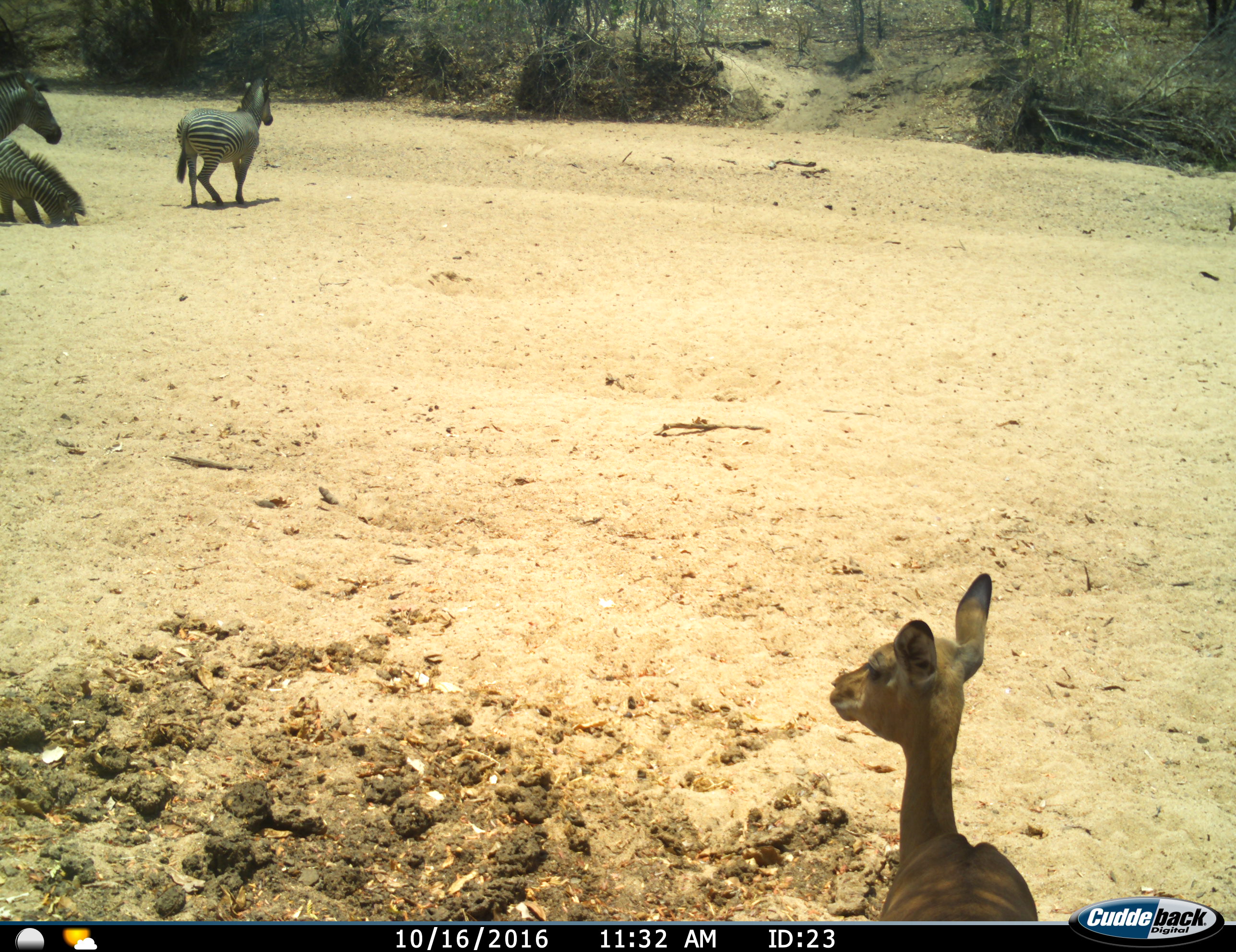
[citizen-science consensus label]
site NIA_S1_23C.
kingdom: Animalia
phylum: Chordata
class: Mammalia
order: Artiodactyla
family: Bovidae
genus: Aepyceros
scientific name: Aepyceros melampus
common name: impala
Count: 1.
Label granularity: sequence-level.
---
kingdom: Animalia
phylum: Chordata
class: Mammalia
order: Perissodactyla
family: Equidae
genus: Equus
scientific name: Equus quagga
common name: plains zebra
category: zebraplains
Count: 3.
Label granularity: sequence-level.